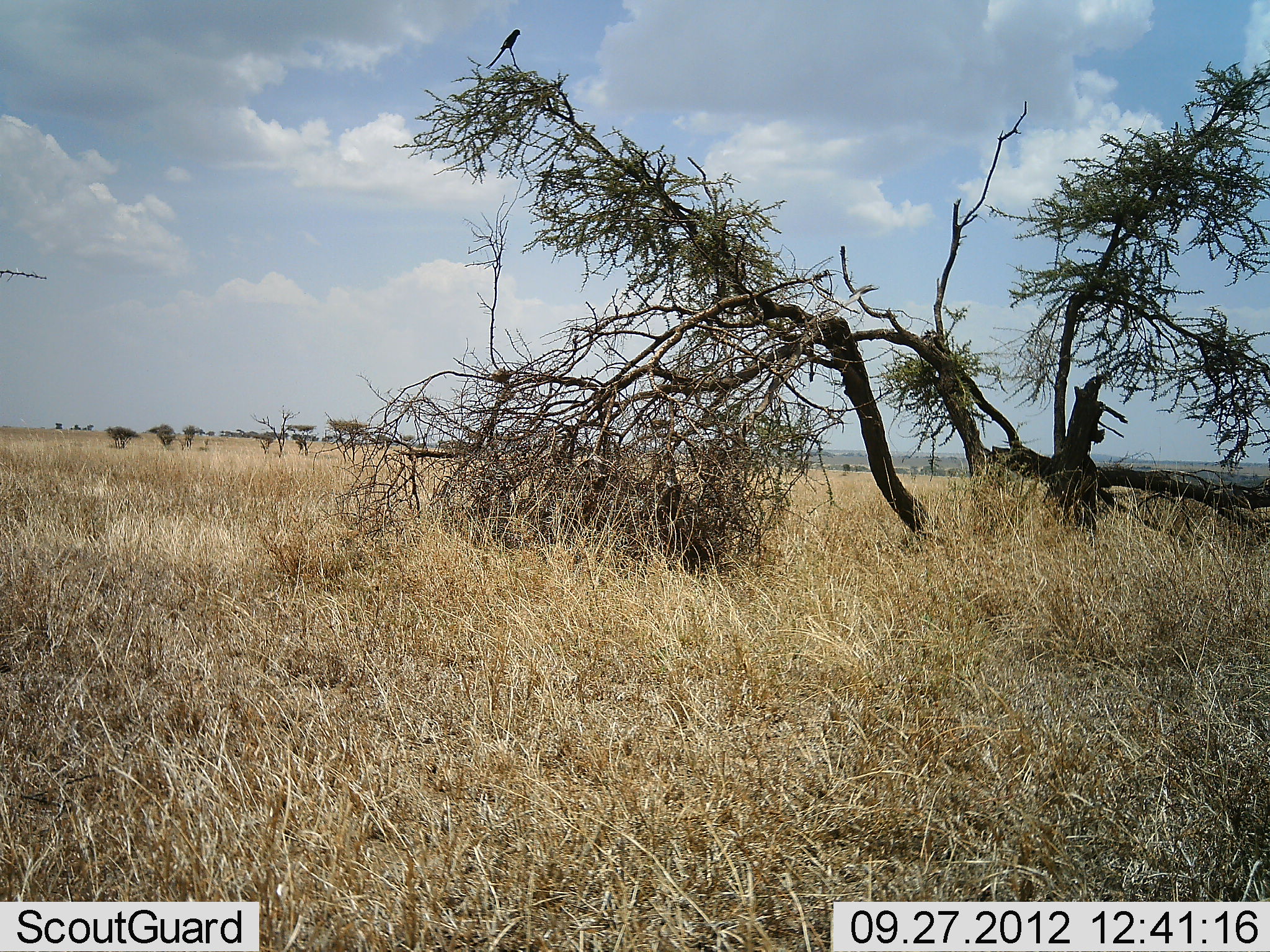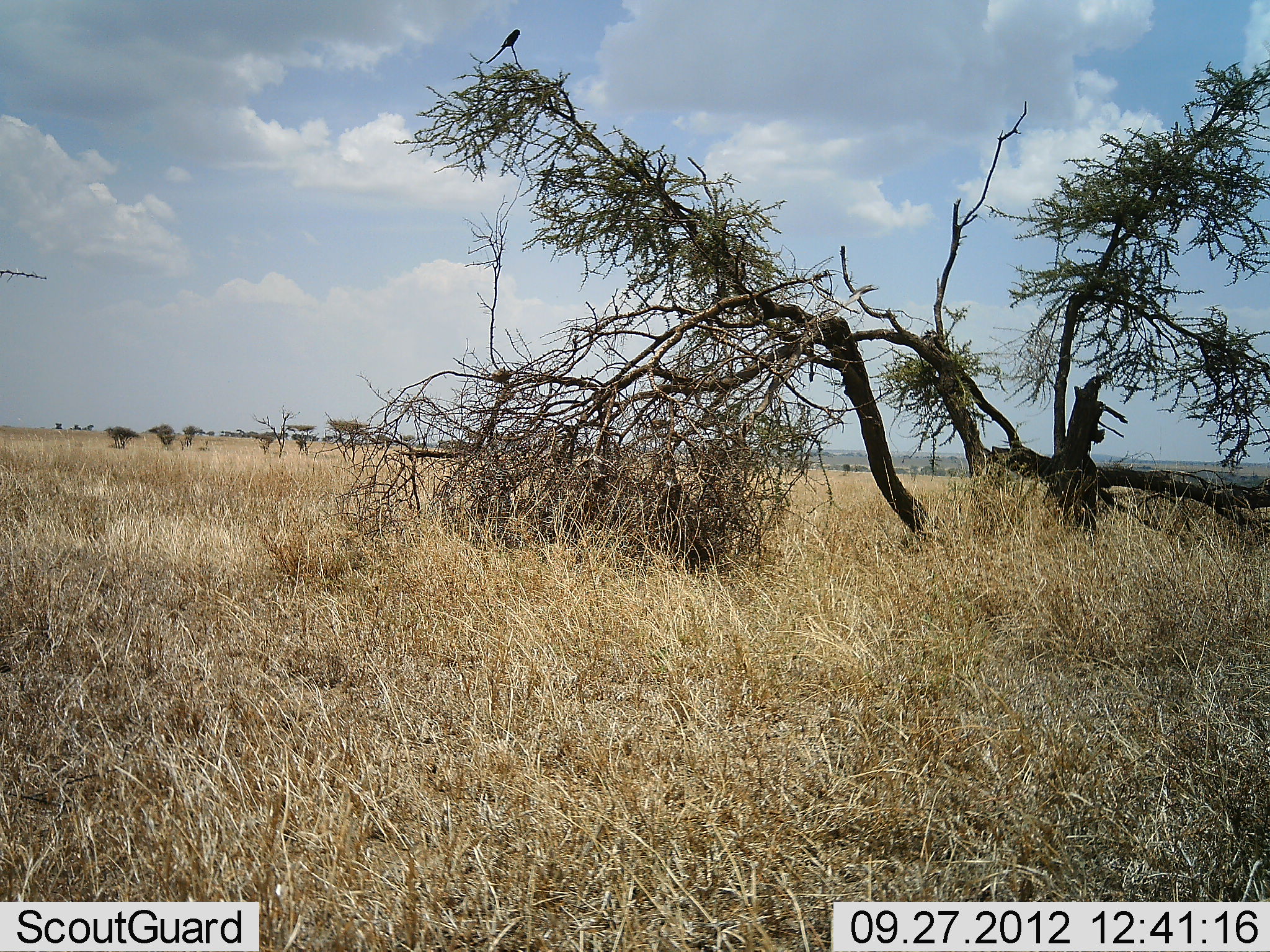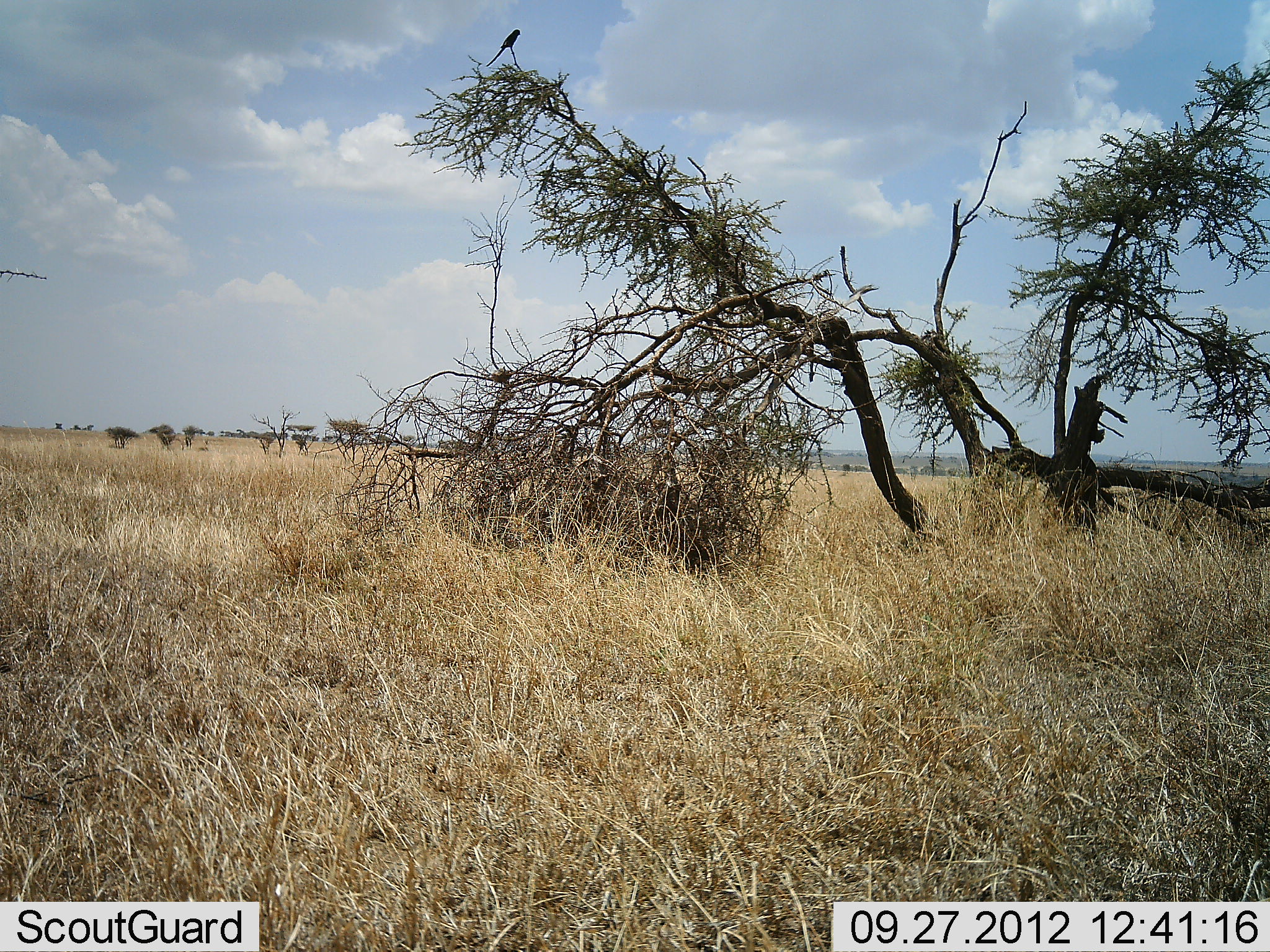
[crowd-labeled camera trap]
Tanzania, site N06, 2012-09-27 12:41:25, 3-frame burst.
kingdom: Animalia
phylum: Chordata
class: Aves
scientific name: Aves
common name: bird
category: otherbird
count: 1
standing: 70%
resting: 30%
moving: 0%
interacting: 0%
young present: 0%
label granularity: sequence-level